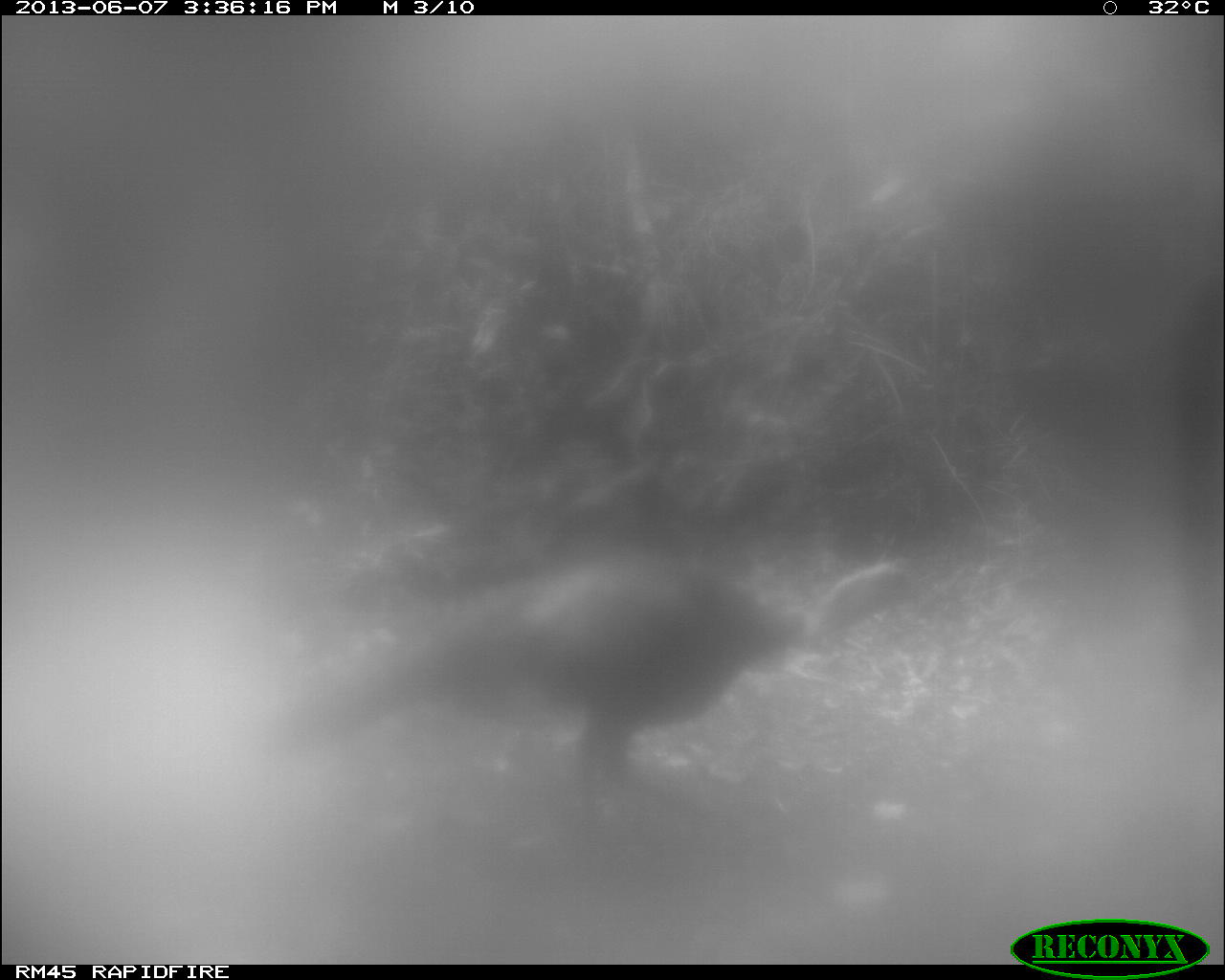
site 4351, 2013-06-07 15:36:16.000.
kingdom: Animalia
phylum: Chordata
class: Aves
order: Galliformes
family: Phasianidae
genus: Meleagris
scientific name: Meleagris ocellata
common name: ocellated turkey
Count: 1.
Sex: male.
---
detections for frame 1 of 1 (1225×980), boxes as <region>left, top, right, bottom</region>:
meleagris ocellata: <region>251, 548, 964, 824</region>